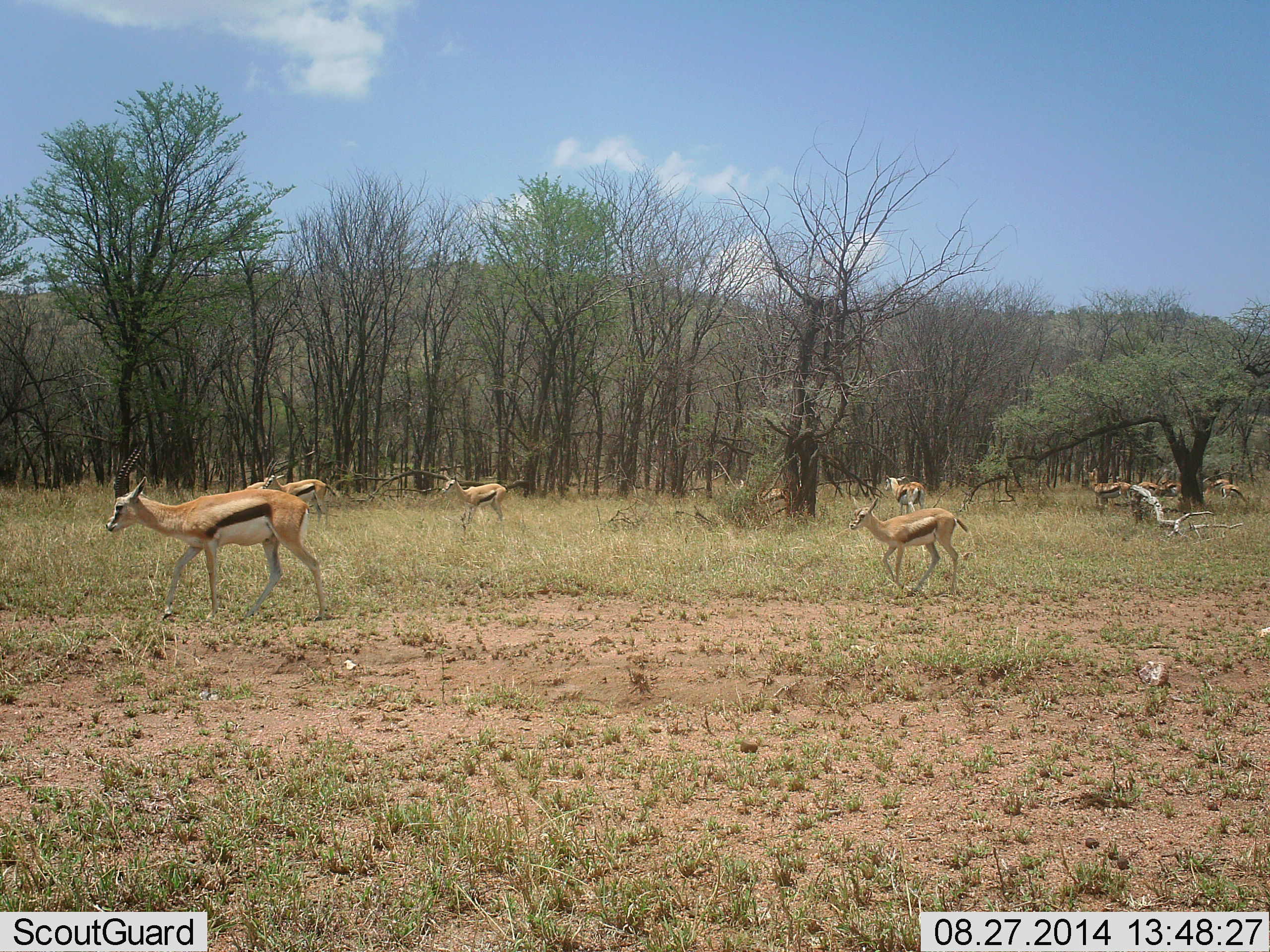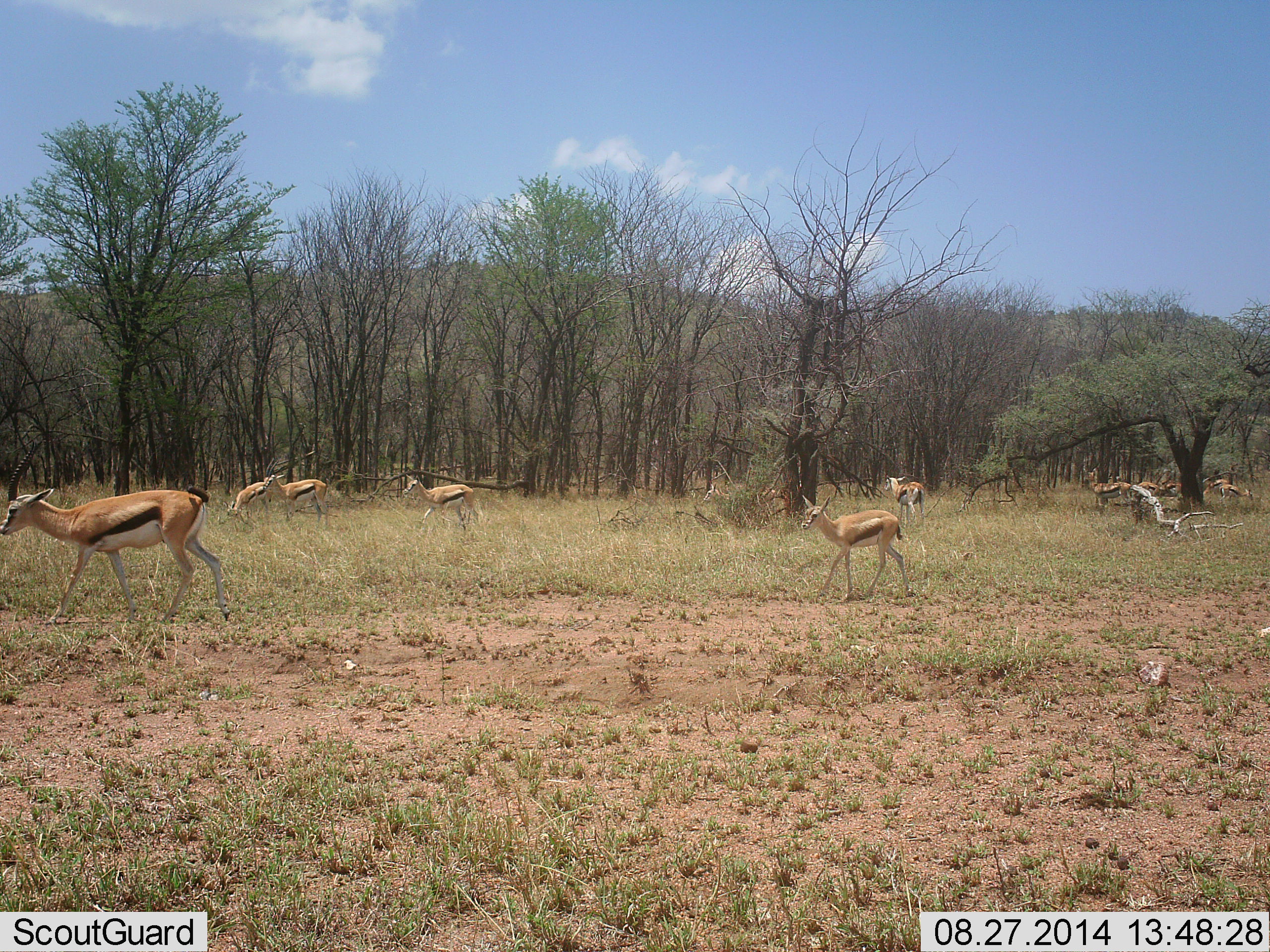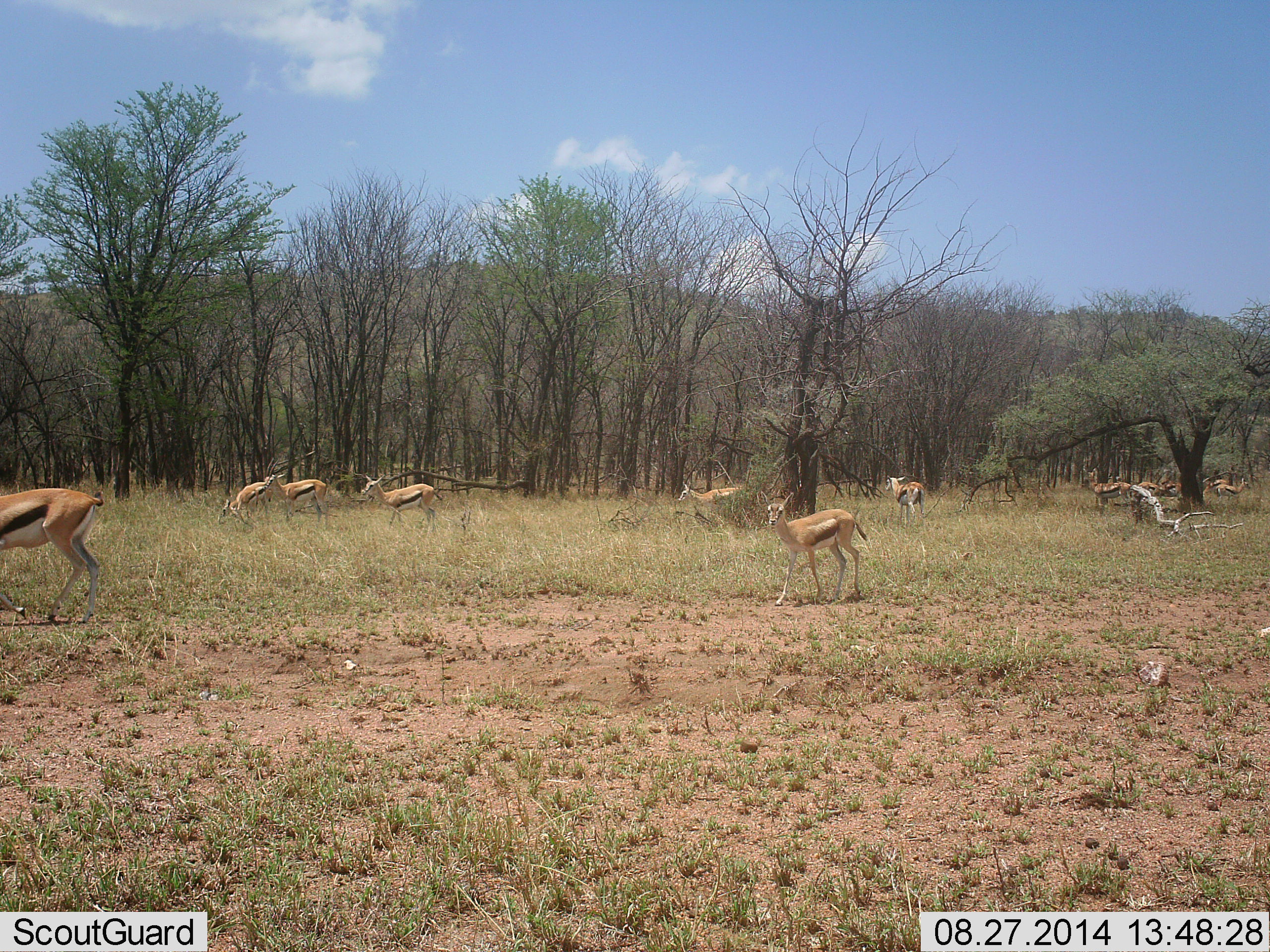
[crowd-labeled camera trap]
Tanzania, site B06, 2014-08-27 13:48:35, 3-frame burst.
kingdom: Animalia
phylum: Chordata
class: Mammalia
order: Artiodactyla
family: Bovidae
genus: Eudorcas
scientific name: Eudorcas thomsonii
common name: thomson's gazelle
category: gazellethomsons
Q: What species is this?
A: Gazellethomsons (thomson's gazelle) (Eudorcas thomsonii).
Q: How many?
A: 10.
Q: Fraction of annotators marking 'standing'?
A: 60%.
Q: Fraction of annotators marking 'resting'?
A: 0%.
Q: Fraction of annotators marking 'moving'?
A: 90%.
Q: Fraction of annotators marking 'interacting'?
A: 0%.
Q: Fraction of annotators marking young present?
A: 10%.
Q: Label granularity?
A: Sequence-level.